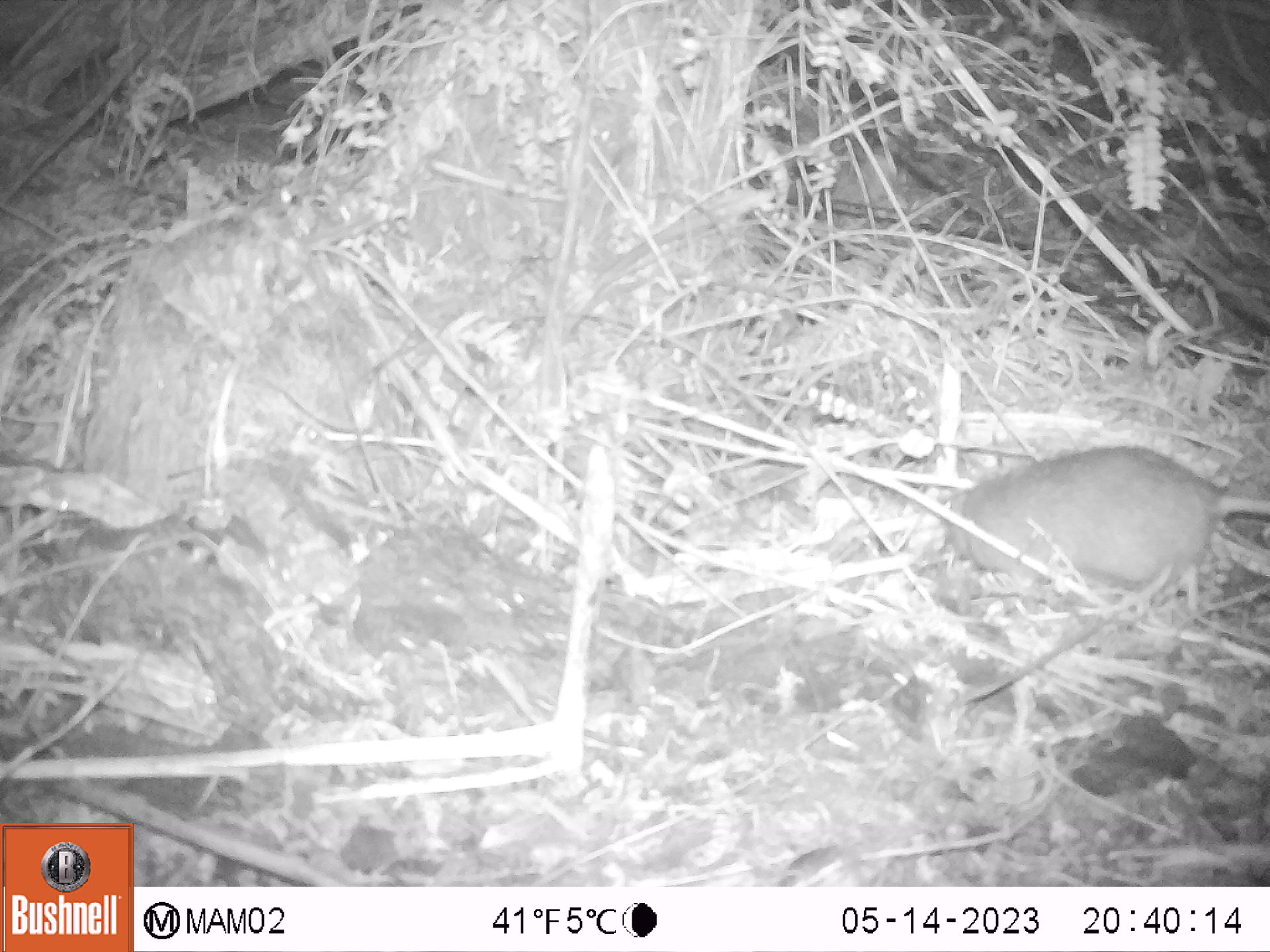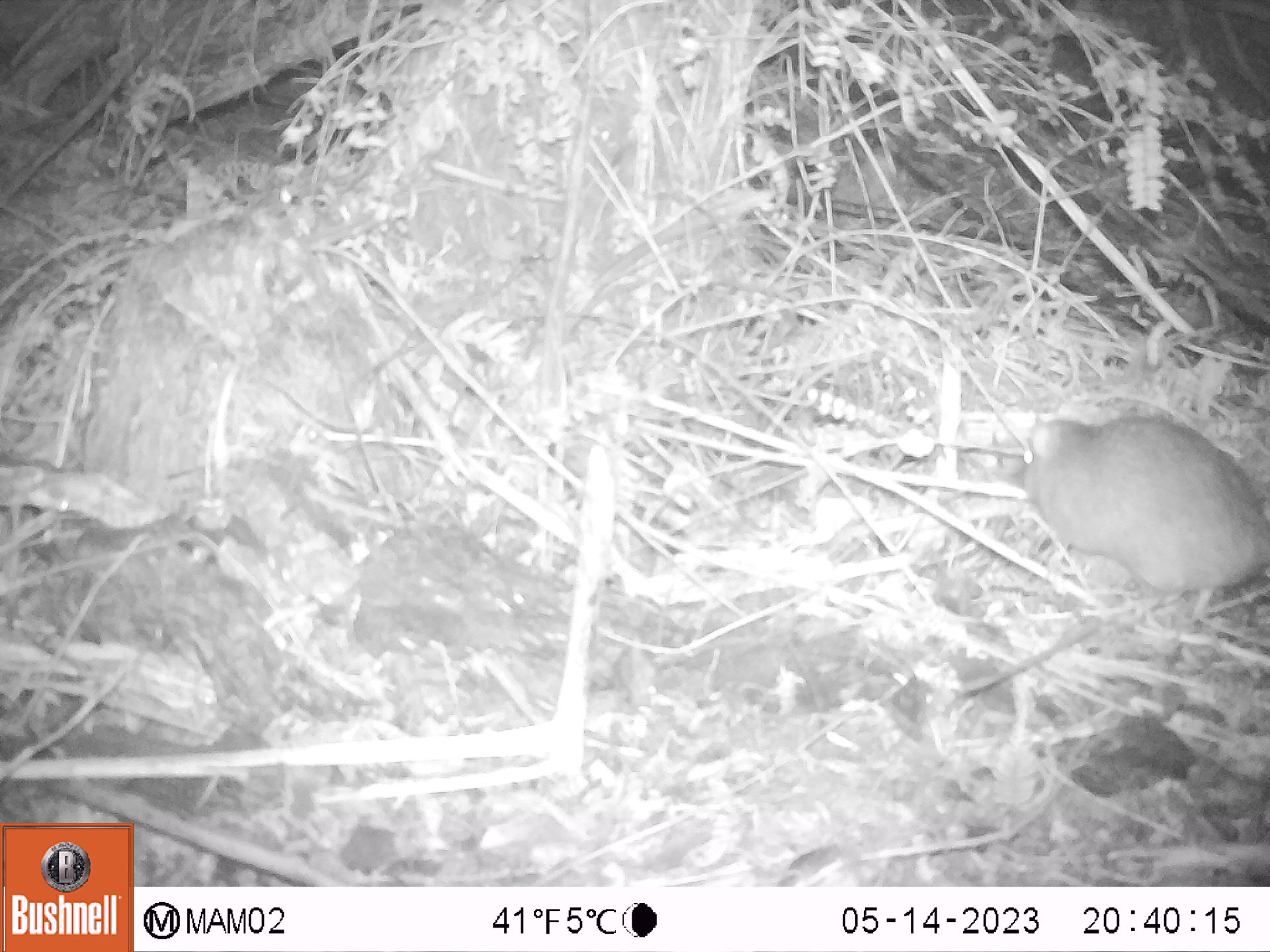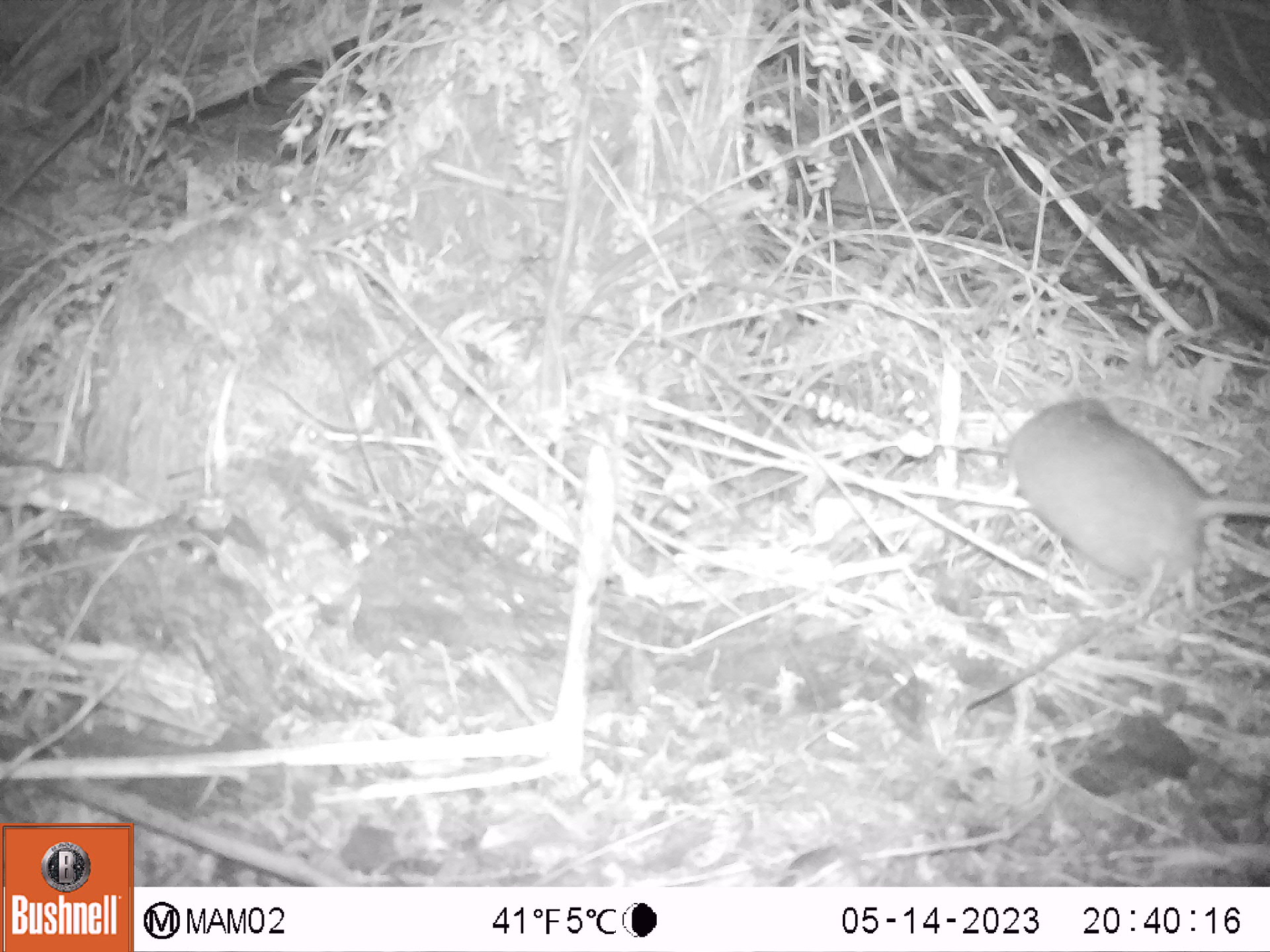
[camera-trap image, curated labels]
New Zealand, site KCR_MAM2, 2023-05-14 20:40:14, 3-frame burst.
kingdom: Animalia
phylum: Chordata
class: Mammalia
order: Rodentia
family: Muridae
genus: Rattus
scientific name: Rattus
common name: rat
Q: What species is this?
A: Rat (Rattus).